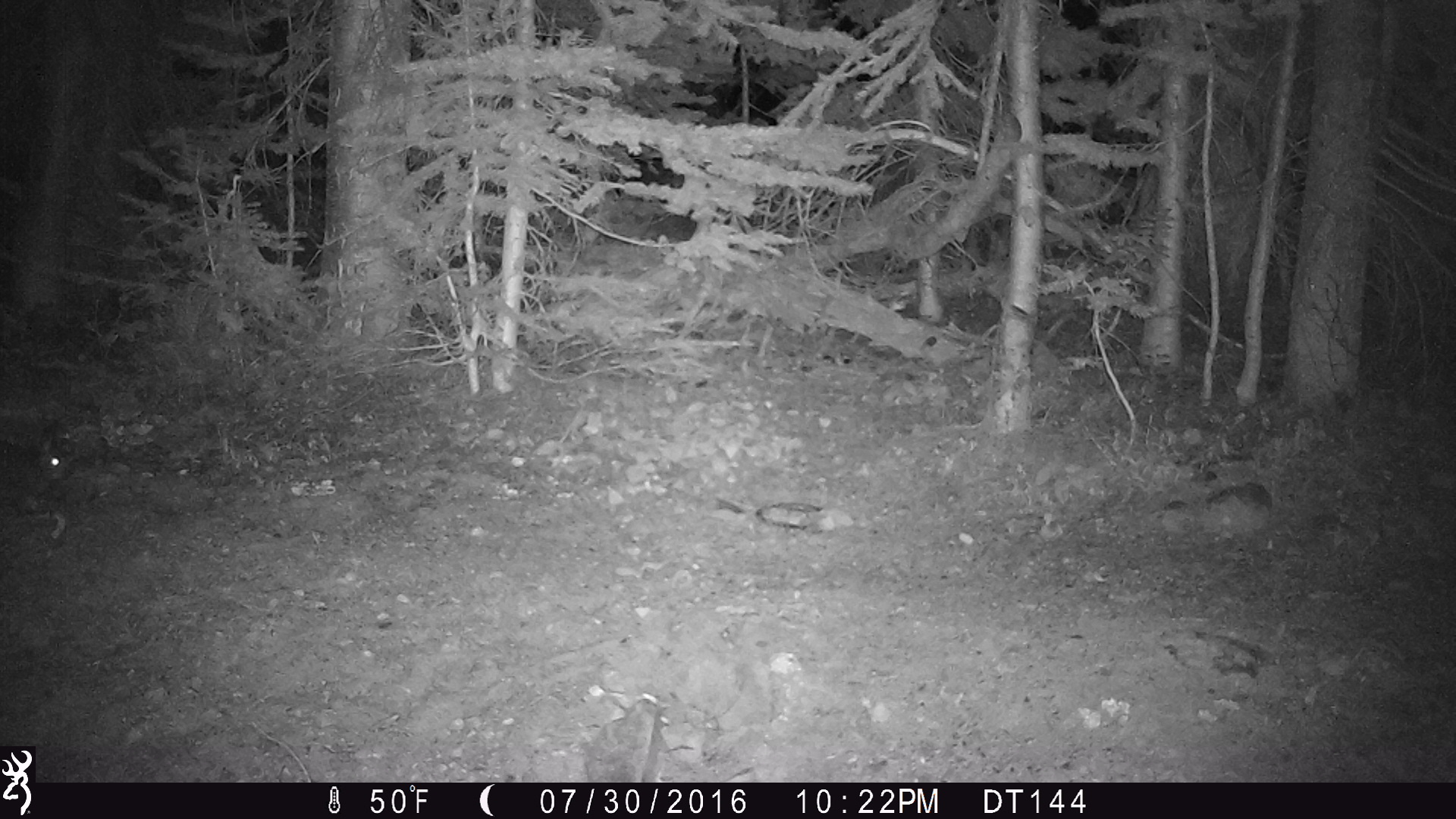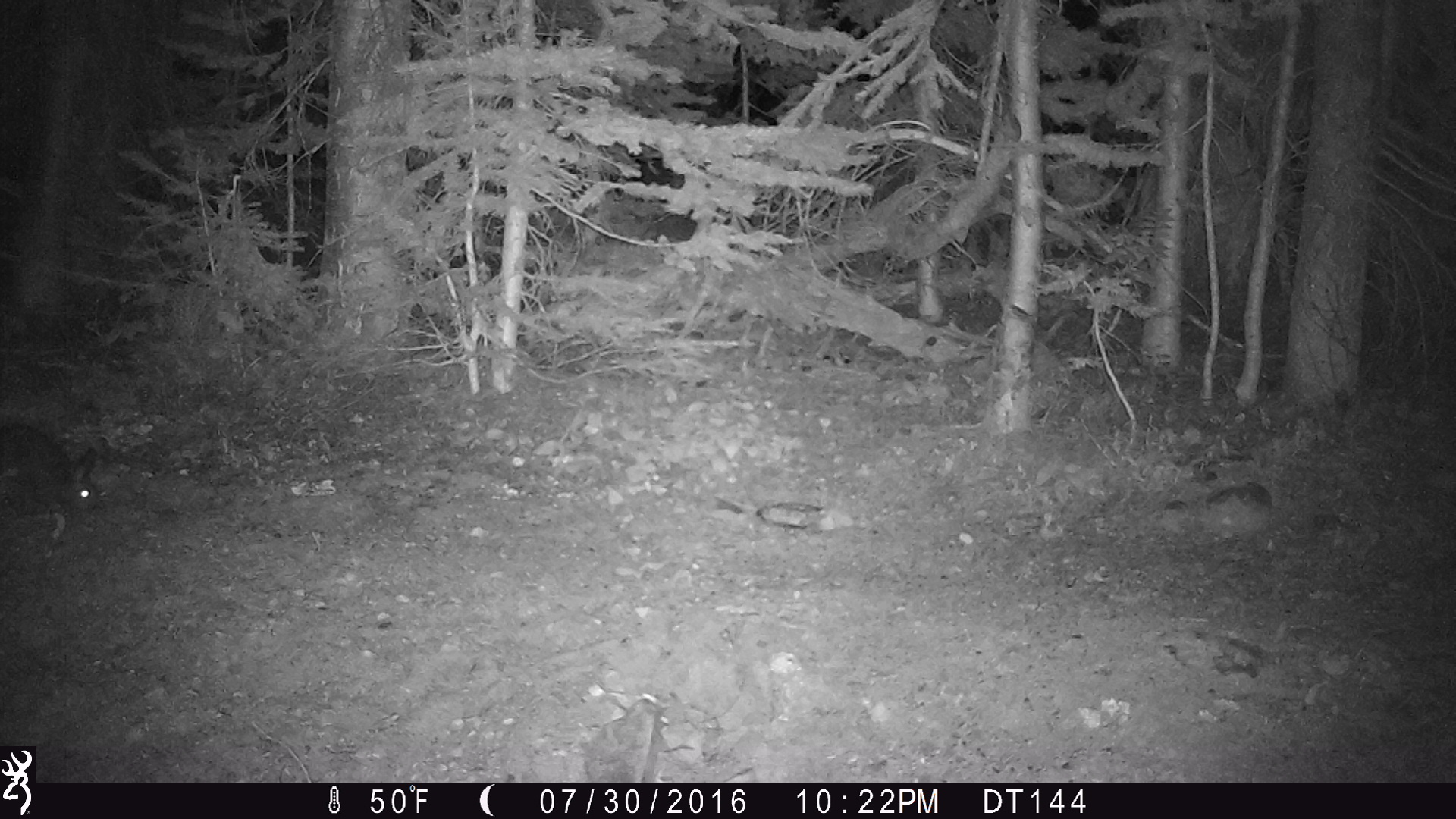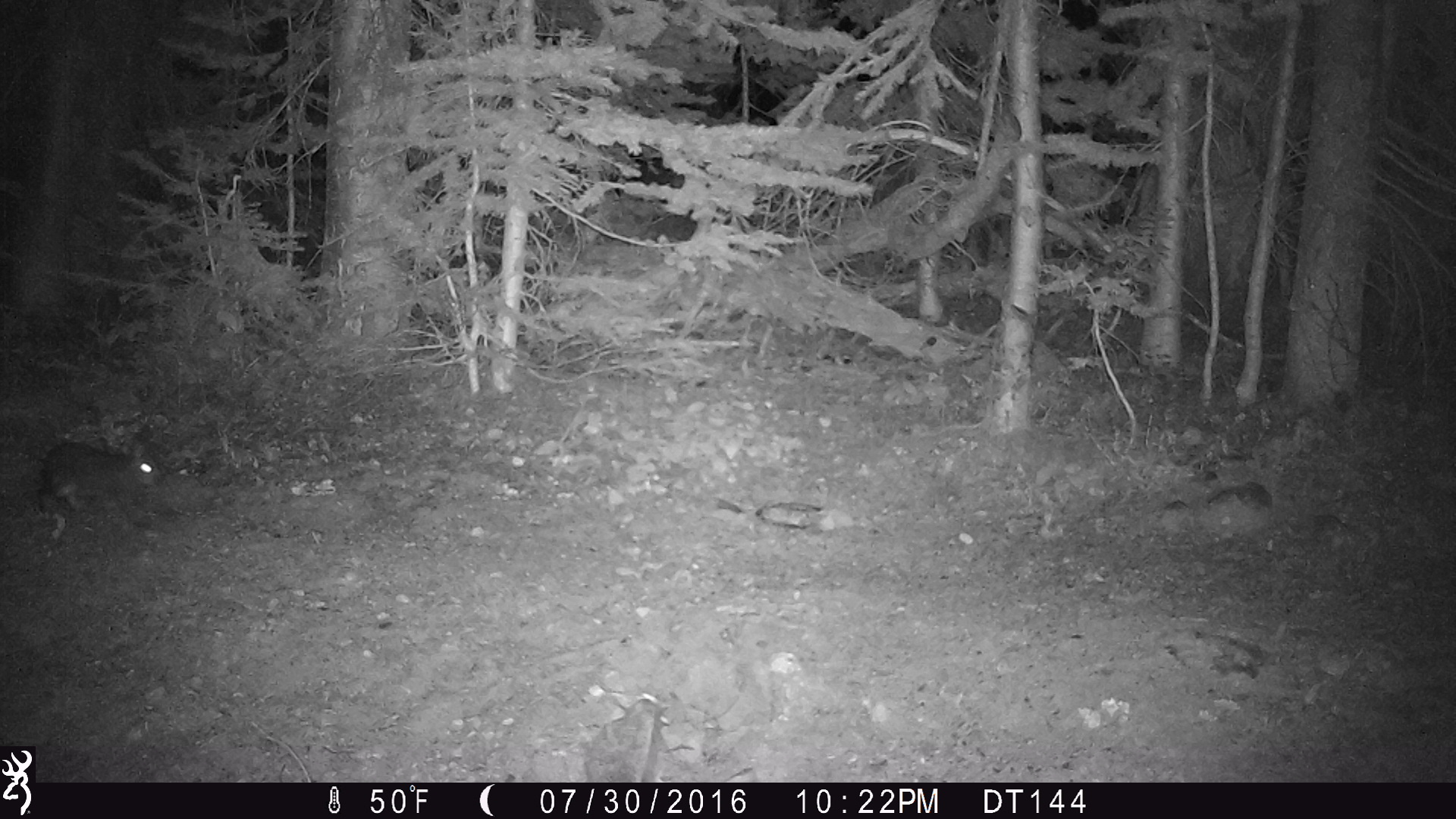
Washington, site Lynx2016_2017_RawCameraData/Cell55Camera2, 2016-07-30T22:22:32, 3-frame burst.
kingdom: Animalia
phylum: Chordata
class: Mammalia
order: Lagomorpha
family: Leporidae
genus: Lepus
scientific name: Lepus americanus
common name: snowshoe hare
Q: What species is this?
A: Lepus americanus (snowshoe hare).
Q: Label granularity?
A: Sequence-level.